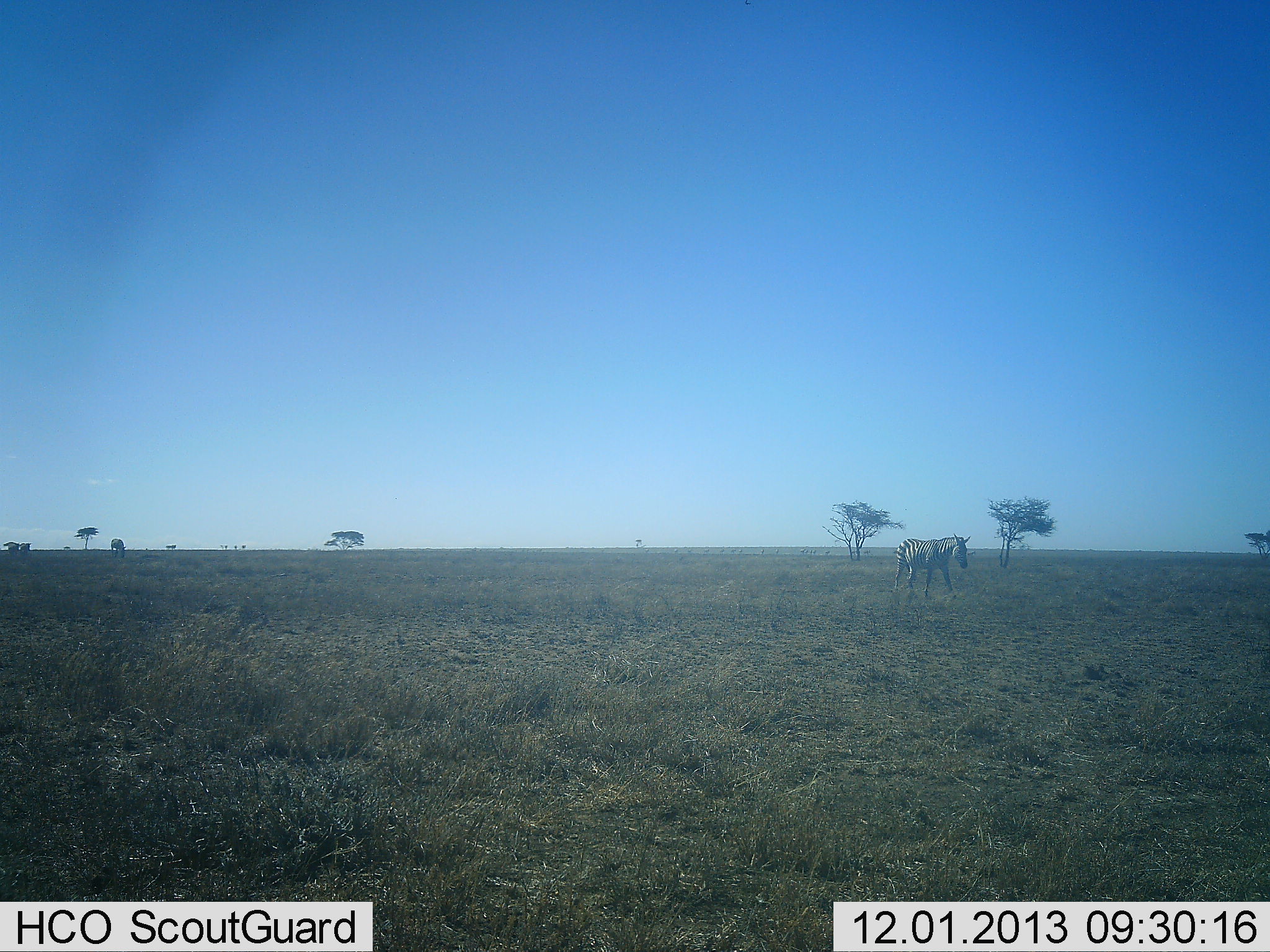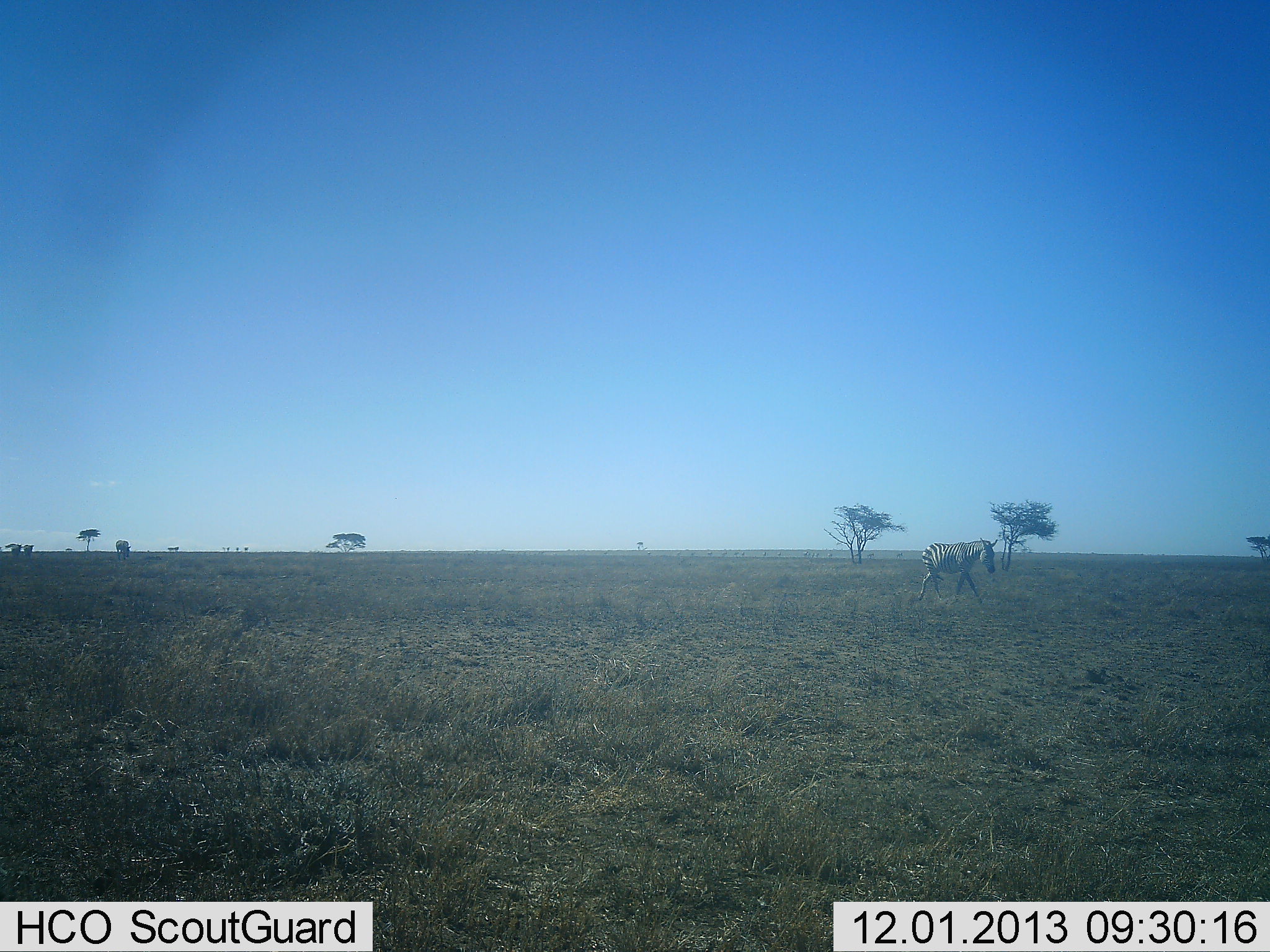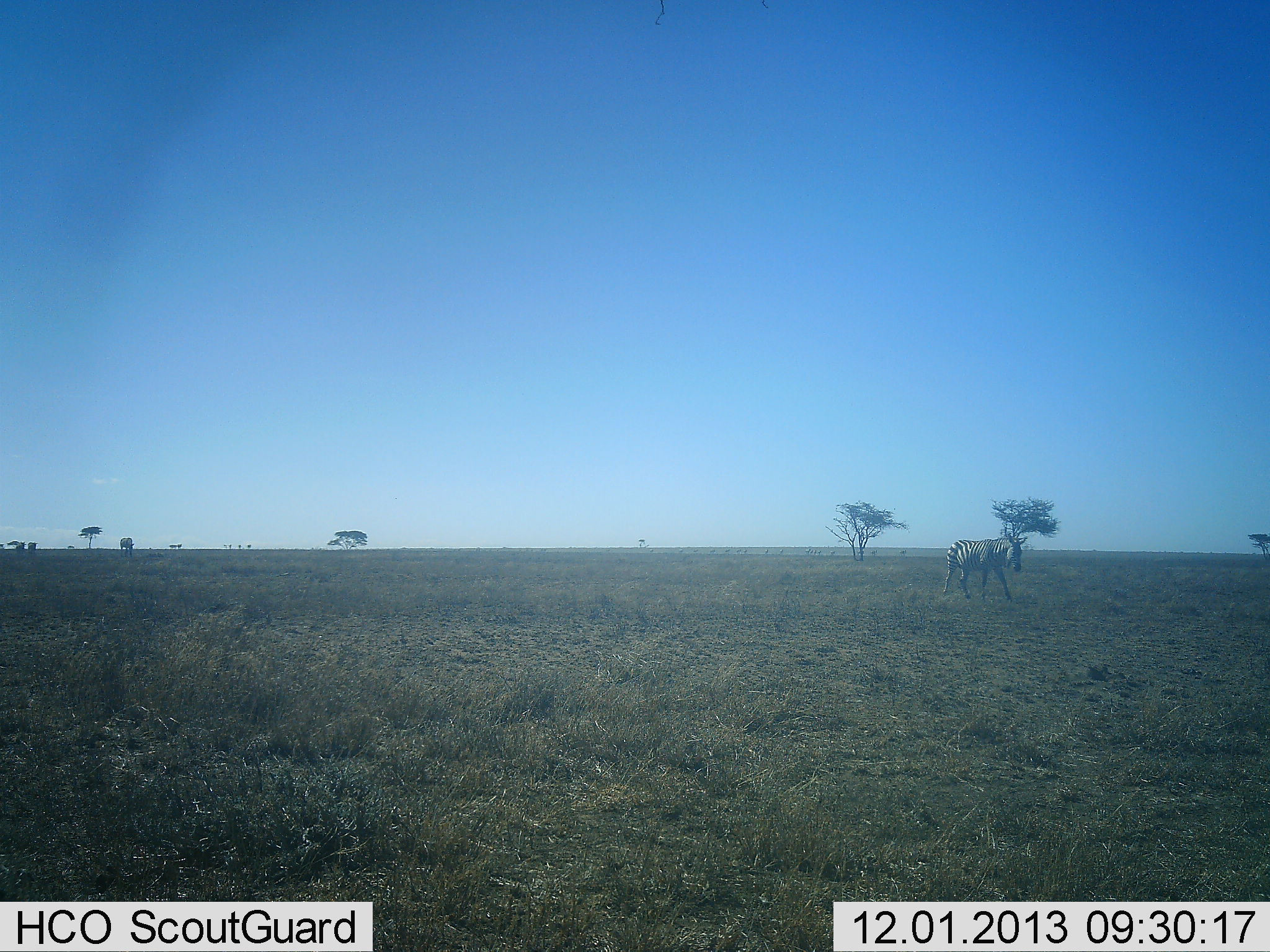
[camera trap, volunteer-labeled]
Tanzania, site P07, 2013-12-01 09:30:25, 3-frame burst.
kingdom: Animalia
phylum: Chordata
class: Mammalia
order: Perissodactyla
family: Equidae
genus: Equus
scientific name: Equus quagga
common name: plains zebra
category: zebra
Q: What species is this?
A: Zebra (plains zebra) (Equus quagga).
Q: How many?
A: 1.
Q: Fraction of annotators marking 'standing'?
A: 0%.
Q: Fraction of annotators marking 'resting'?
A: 0%.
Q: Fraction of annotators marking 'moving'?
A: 100%.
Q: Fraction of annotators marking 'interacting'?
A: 0%.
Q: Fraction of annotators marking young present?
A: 0%.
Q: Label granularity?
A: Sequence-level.